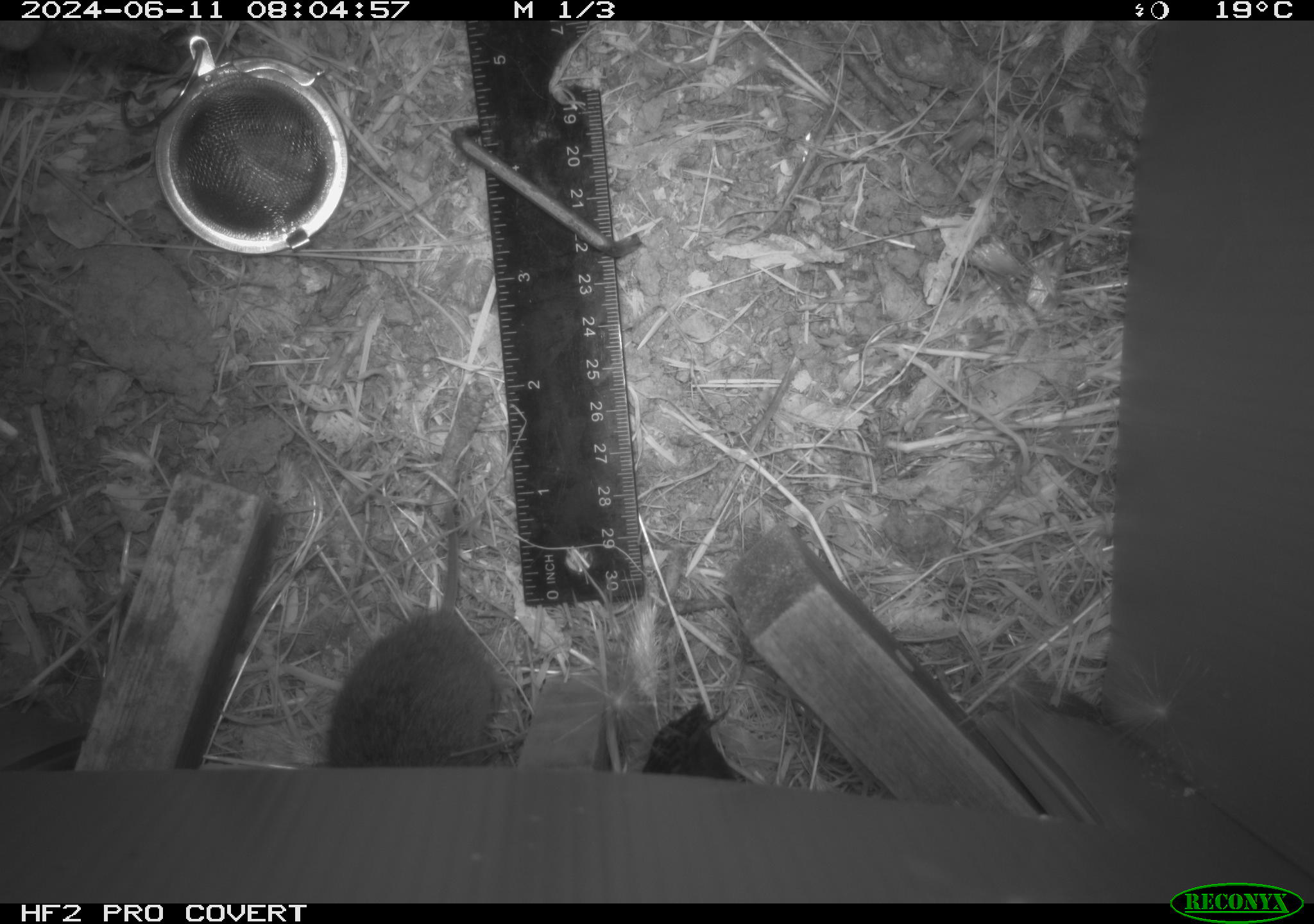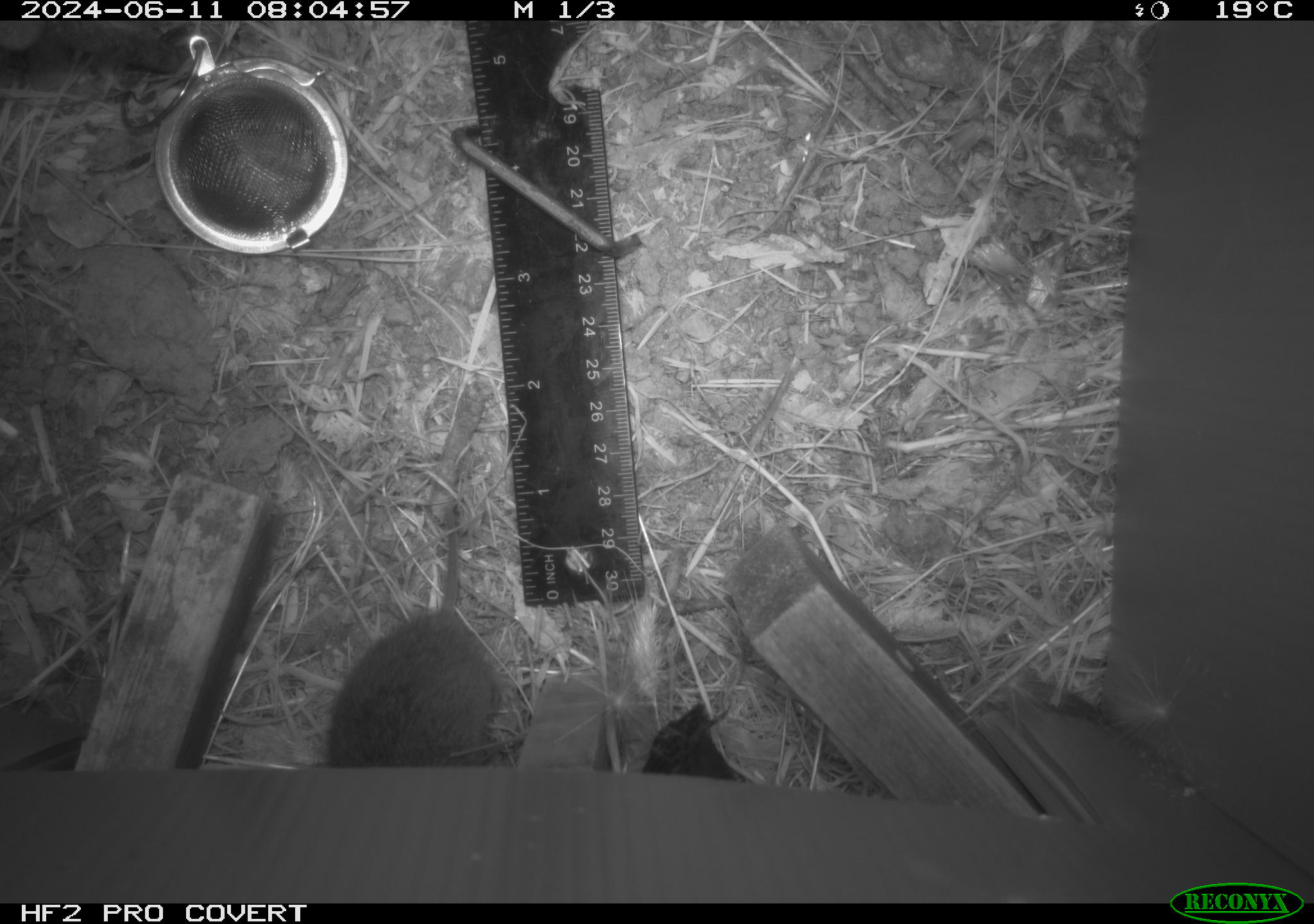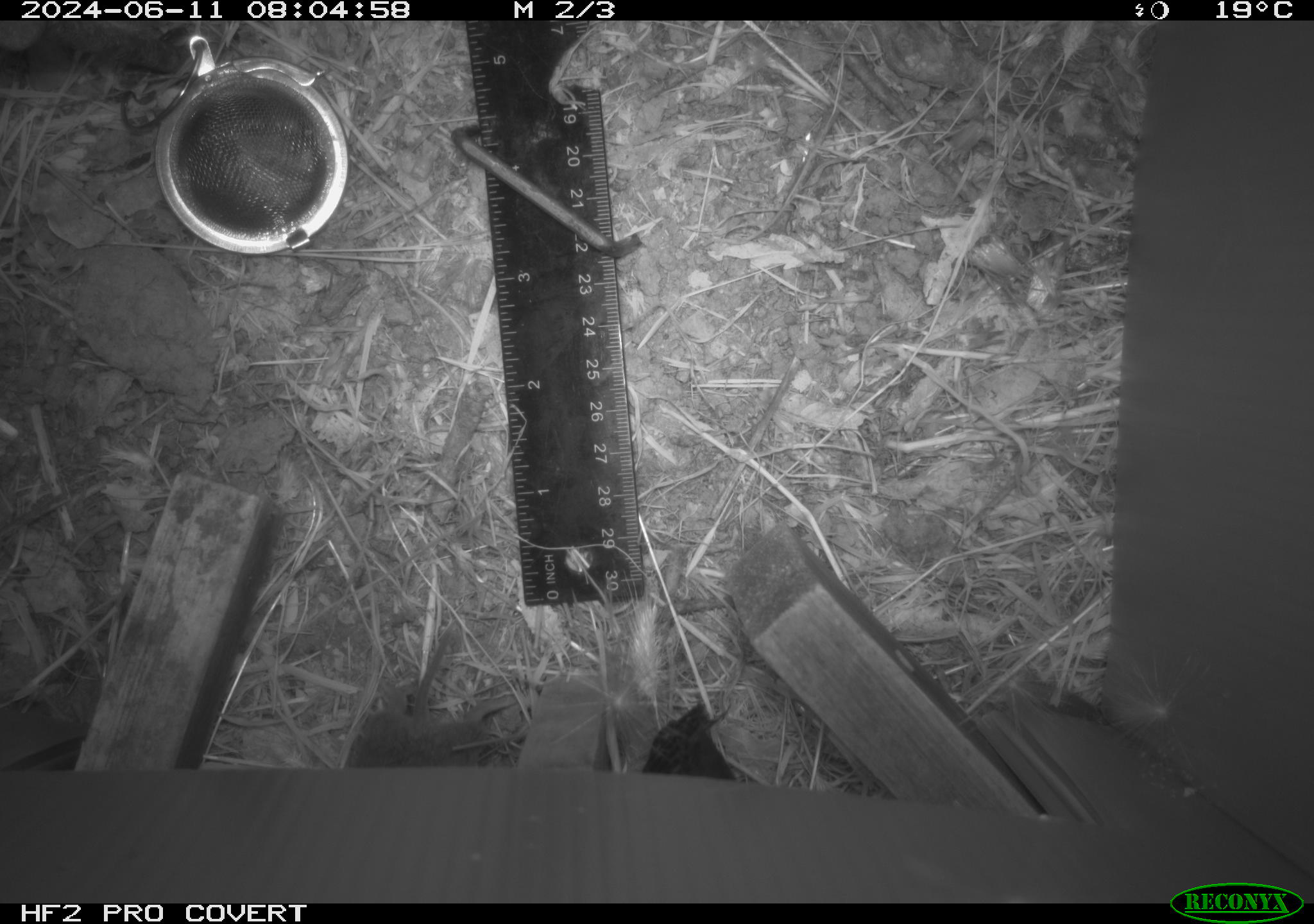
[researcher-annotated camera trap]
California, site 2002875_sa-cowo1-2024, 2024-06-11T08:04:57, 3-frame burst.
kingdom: Animalia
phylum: Chordata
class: Mammalia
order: Rodentia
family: Cricetidae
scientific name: Arvicolinae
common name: voles, lemmings, and muskrats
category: arvicolinae subfamily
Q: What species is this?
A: Arvicolinae subfamily (voles, lemmings, and muskrats) (Arvicolinae).